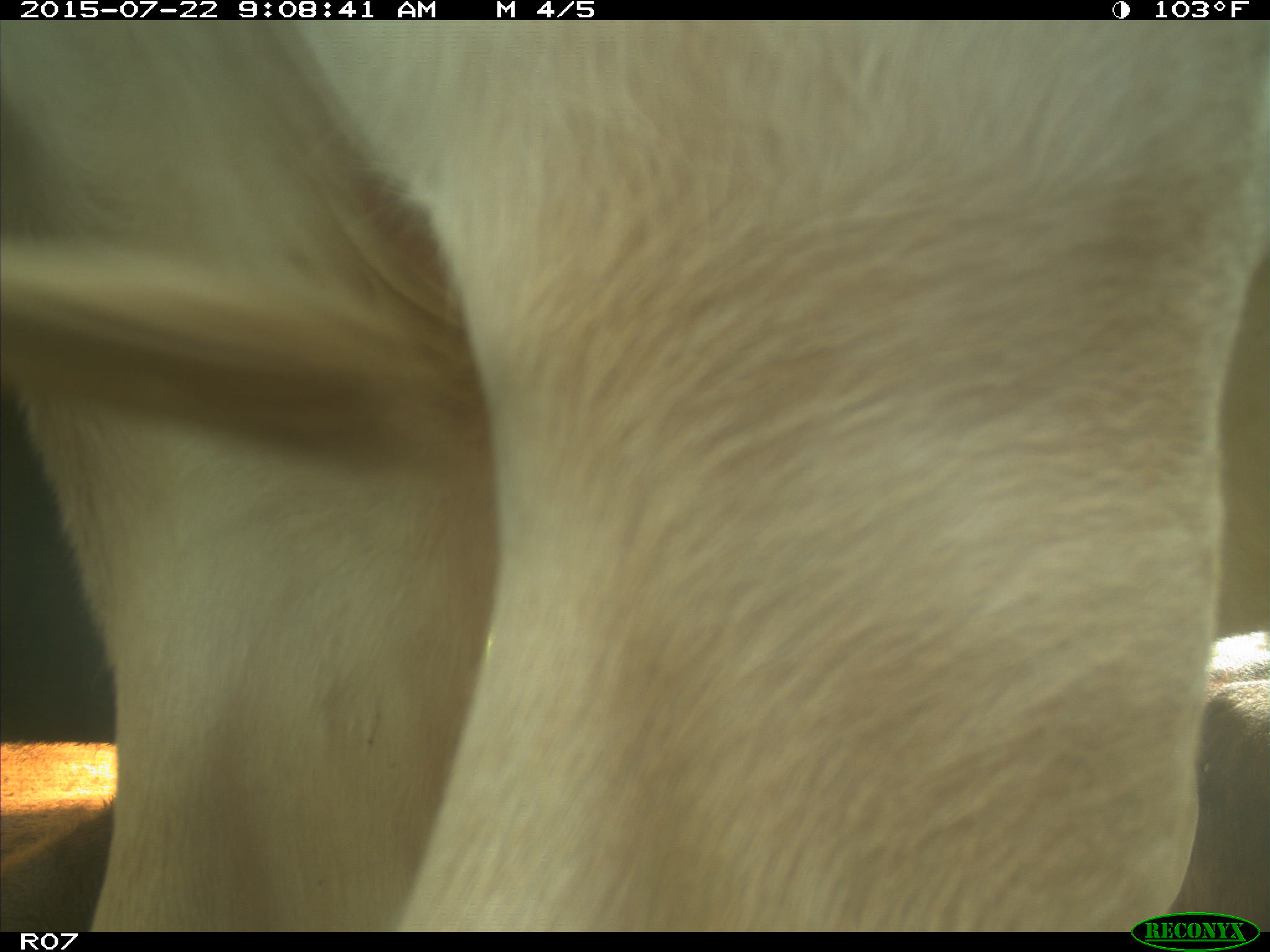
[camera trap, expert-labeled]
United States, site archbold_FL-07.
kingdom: Animalia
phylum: Chordata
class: Mammalia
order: Artiodactyla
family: Bovidae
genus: Bos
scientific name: Bos taurus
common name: domestic cow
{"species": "Bos taurus (domestic cow)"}